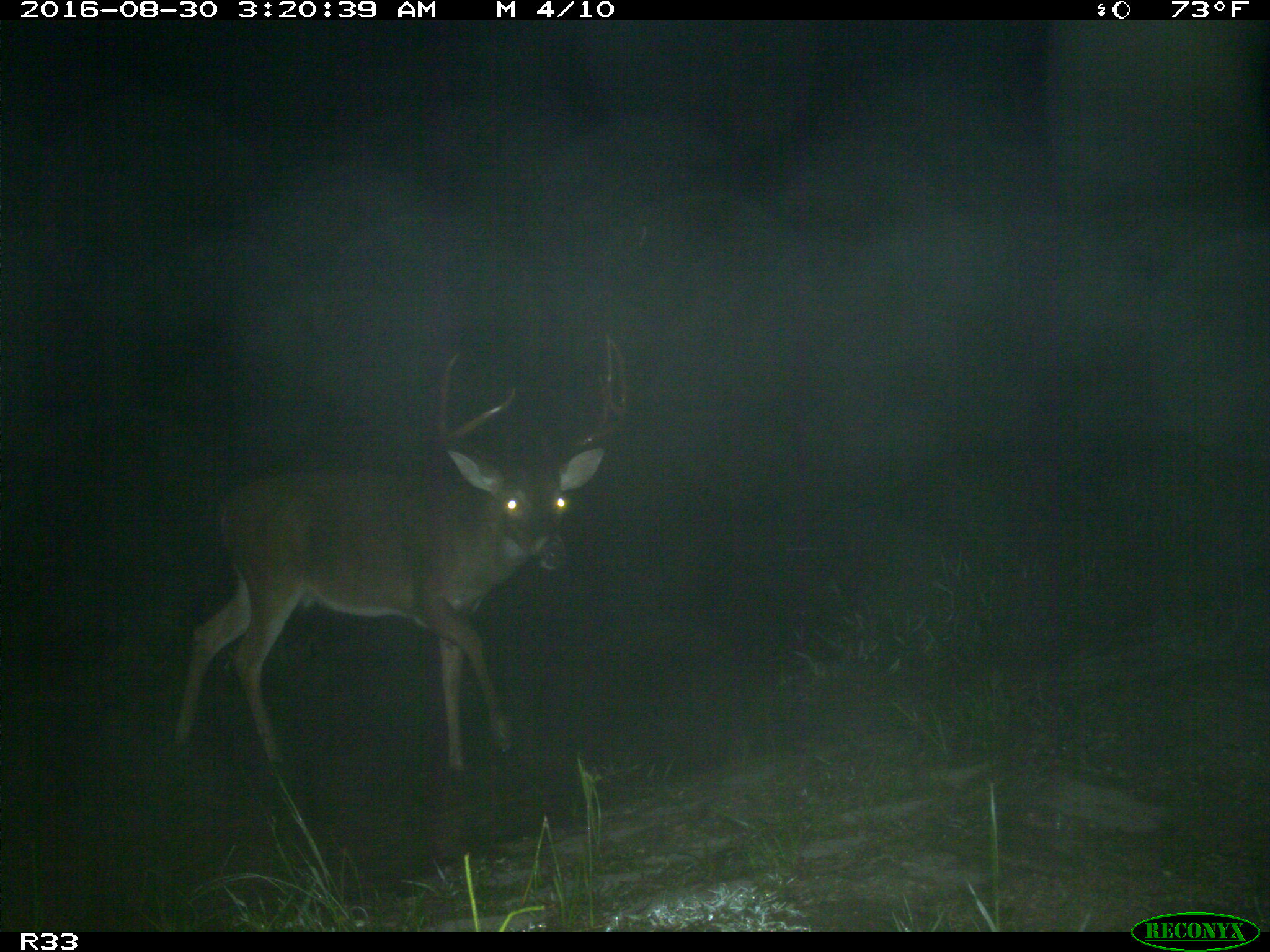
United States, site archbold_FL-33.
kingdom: Animalia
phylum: Chordata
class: Mammalia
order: Artiodactyla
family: Cervidae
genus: Odocoileus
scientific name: Odocoileus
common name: deer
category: unidentified deer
Unidentified deer (deer) (Odocoileus).